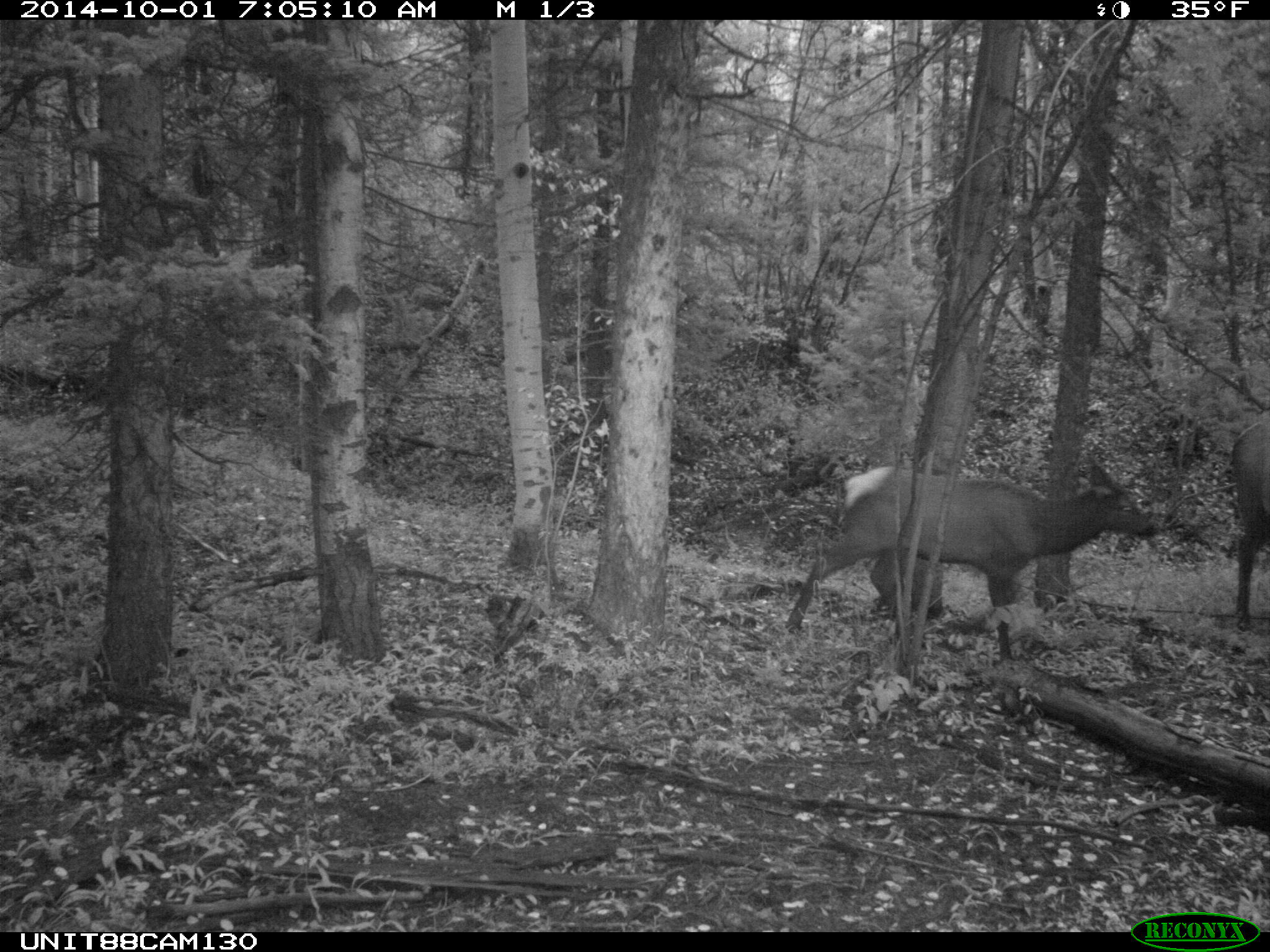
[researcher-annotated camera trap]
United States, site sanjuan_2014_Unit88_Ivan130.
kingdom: Animalia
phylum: Chordata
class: Mammalia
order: Artiodactyla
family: Cervidae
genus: Cervus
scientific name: Cervus elaphus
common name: red deer